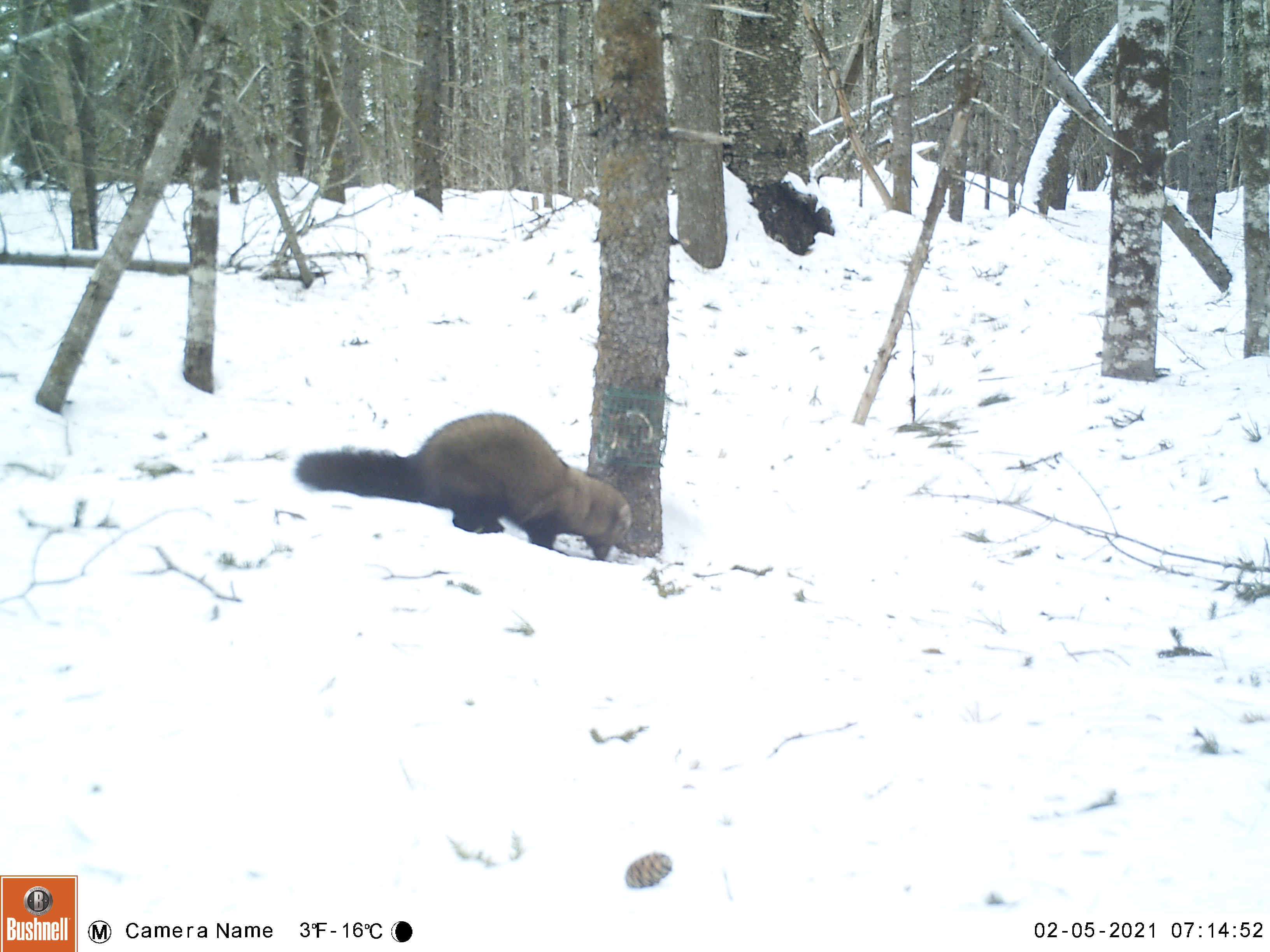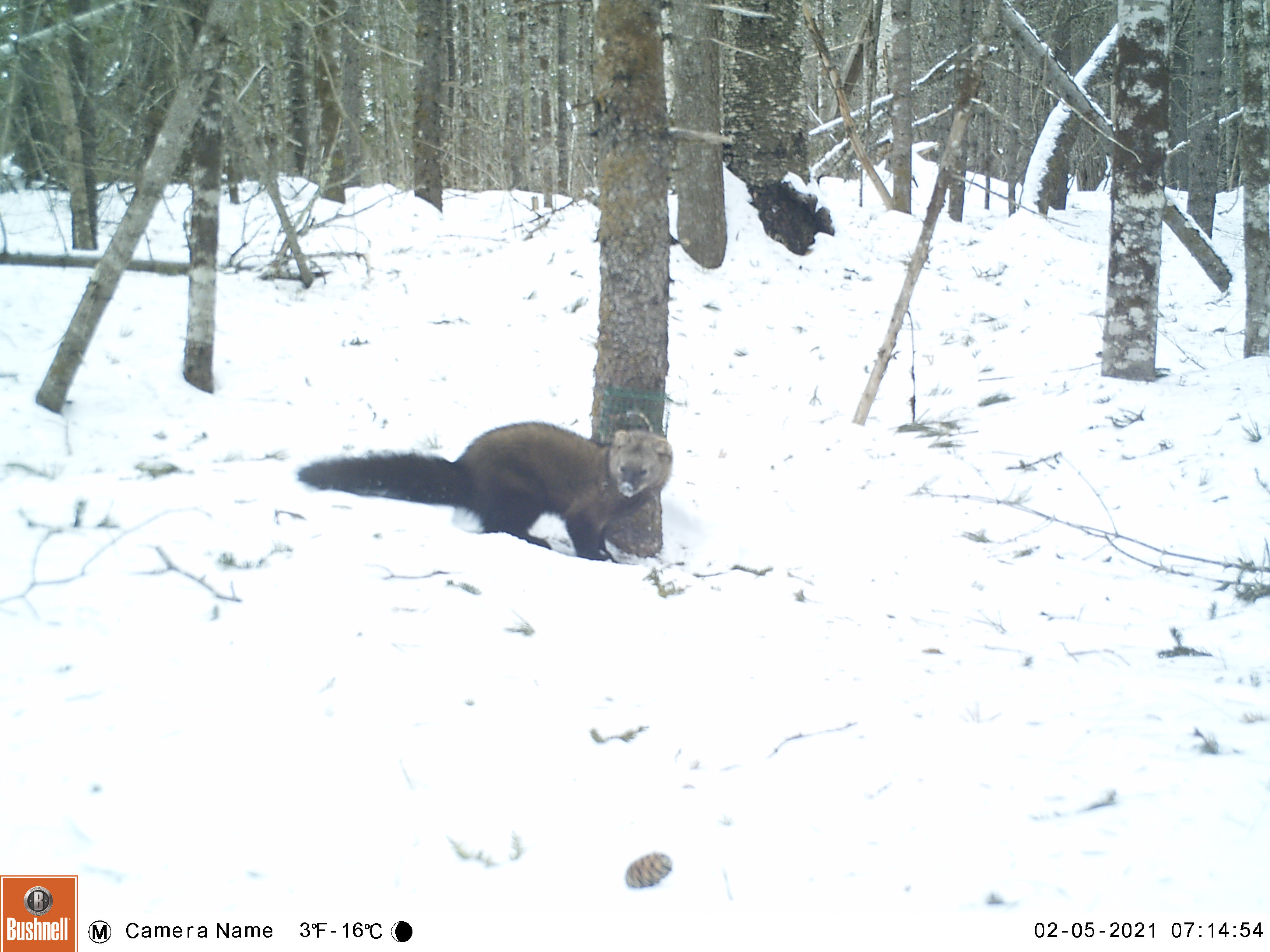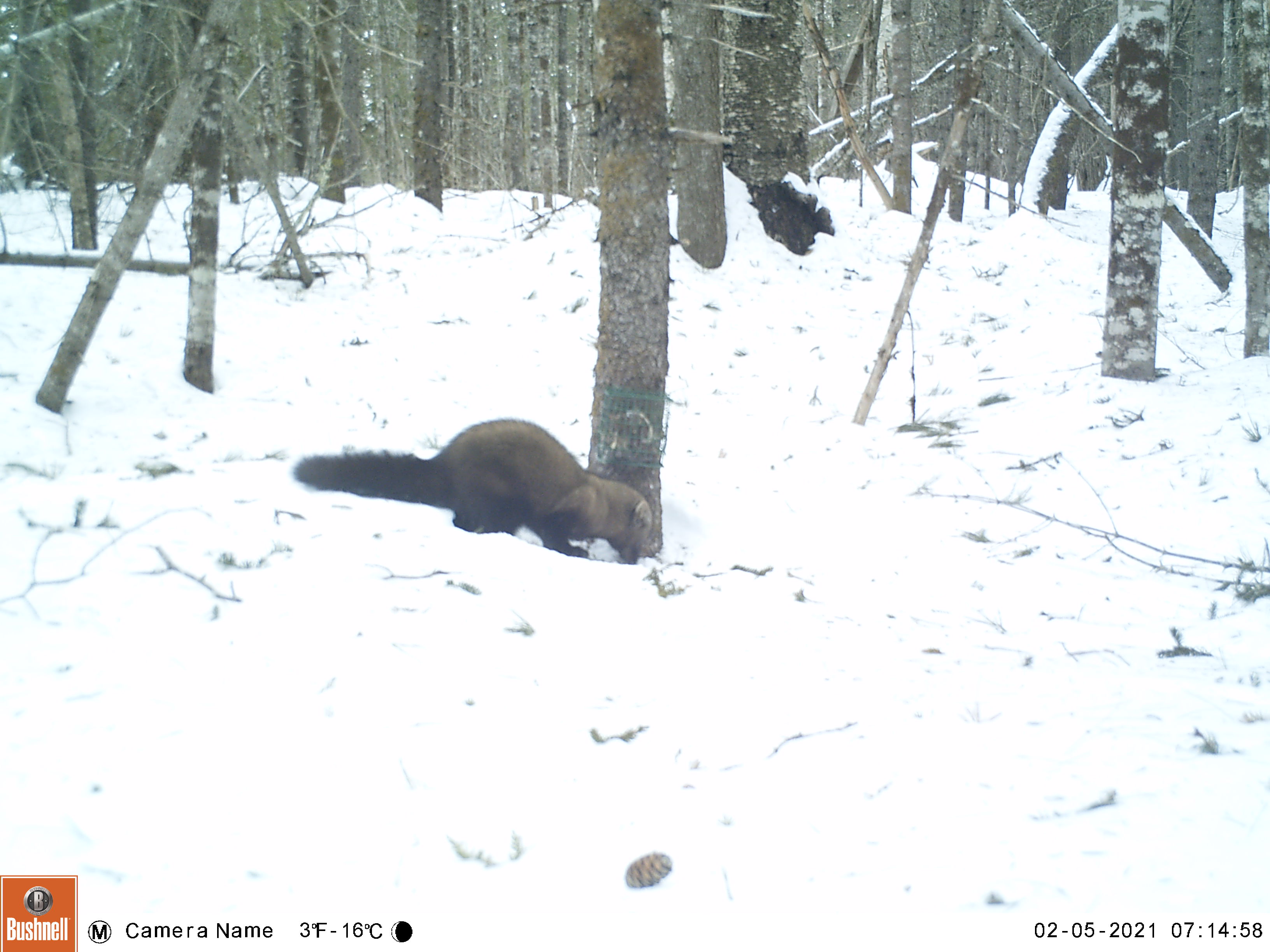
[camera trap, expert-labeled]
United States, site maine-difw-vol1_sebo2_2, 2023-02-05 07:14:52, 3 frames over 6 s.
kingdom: Animalia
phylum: Chordata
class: Mammalia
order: Carnivora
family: Mustelidae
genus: Pekania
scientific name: Pekania pennanti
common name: fisher